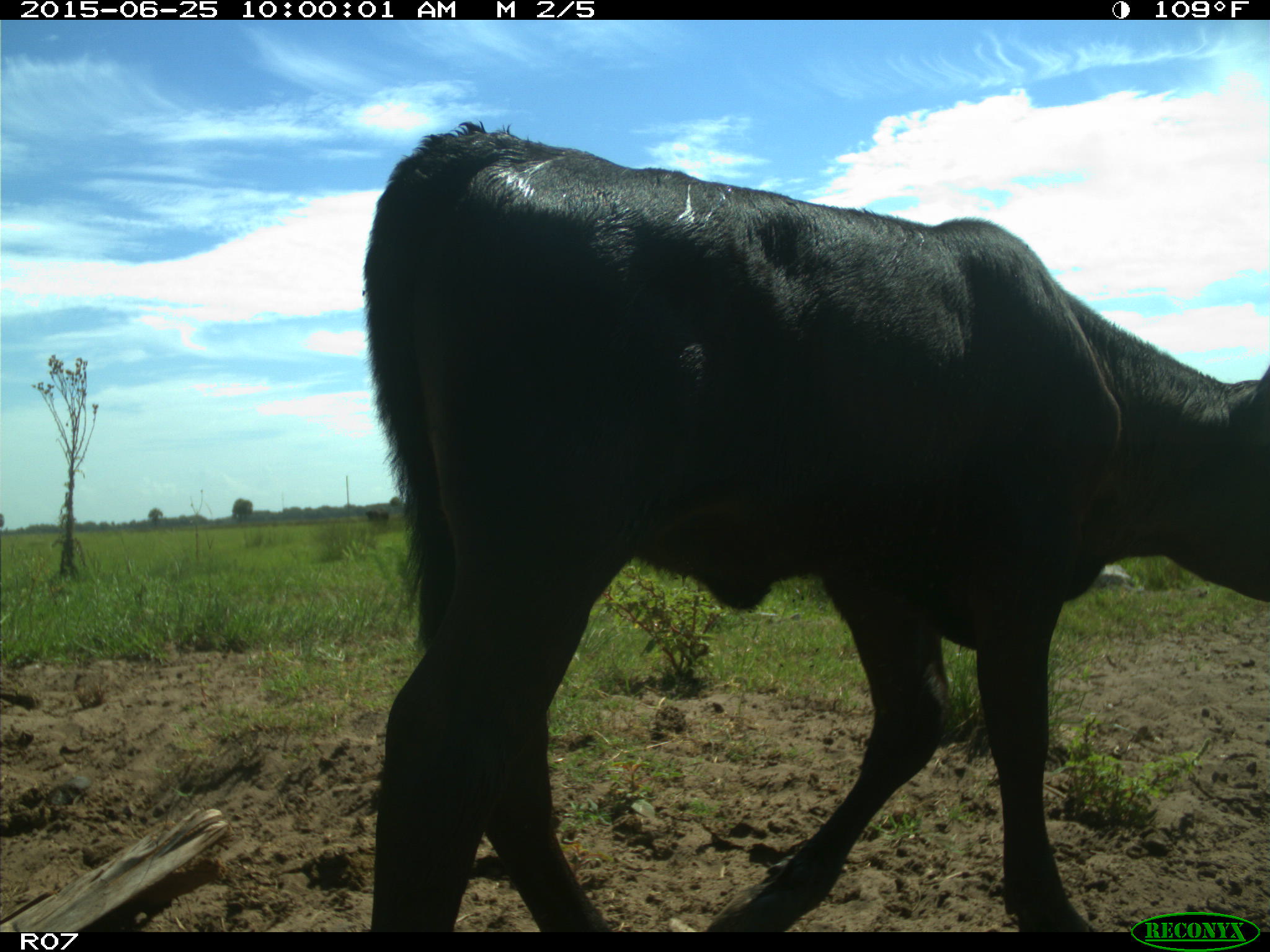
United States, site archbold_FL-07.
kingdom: Animalia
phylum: Chordata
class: Mammalia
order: Artiodactyla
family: Bovidae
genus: Bos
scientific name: Bos taurus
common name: domestic cow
Bos taurus (domestic cow).